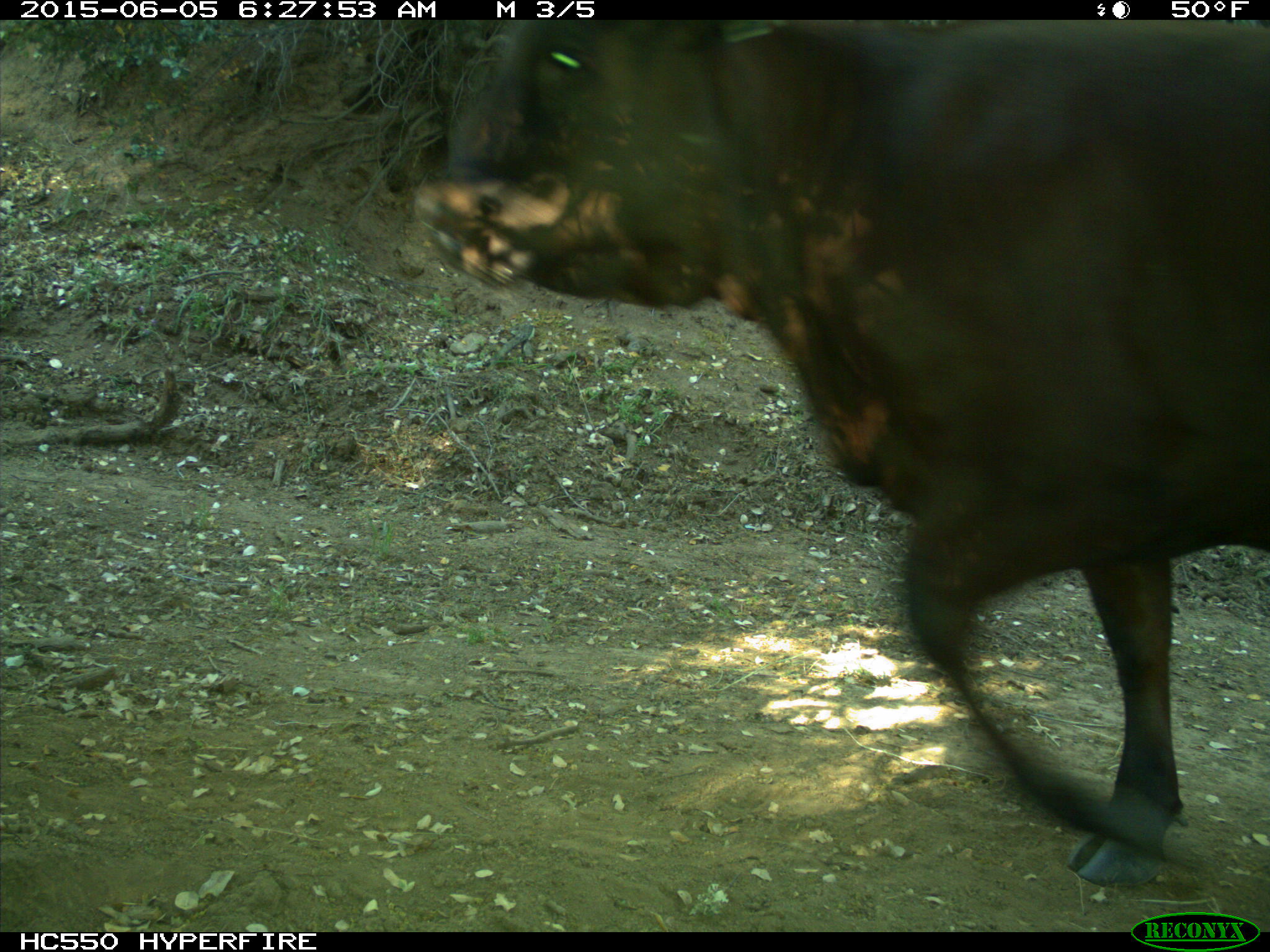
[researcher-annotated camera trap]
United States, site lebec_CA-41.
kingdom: Animalia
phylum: Chordata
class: Mammalia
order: Artiodactyla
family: Bovidae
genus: Bos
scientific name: Bos taurus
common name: domestic cow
Bos taurus (domestic cow).